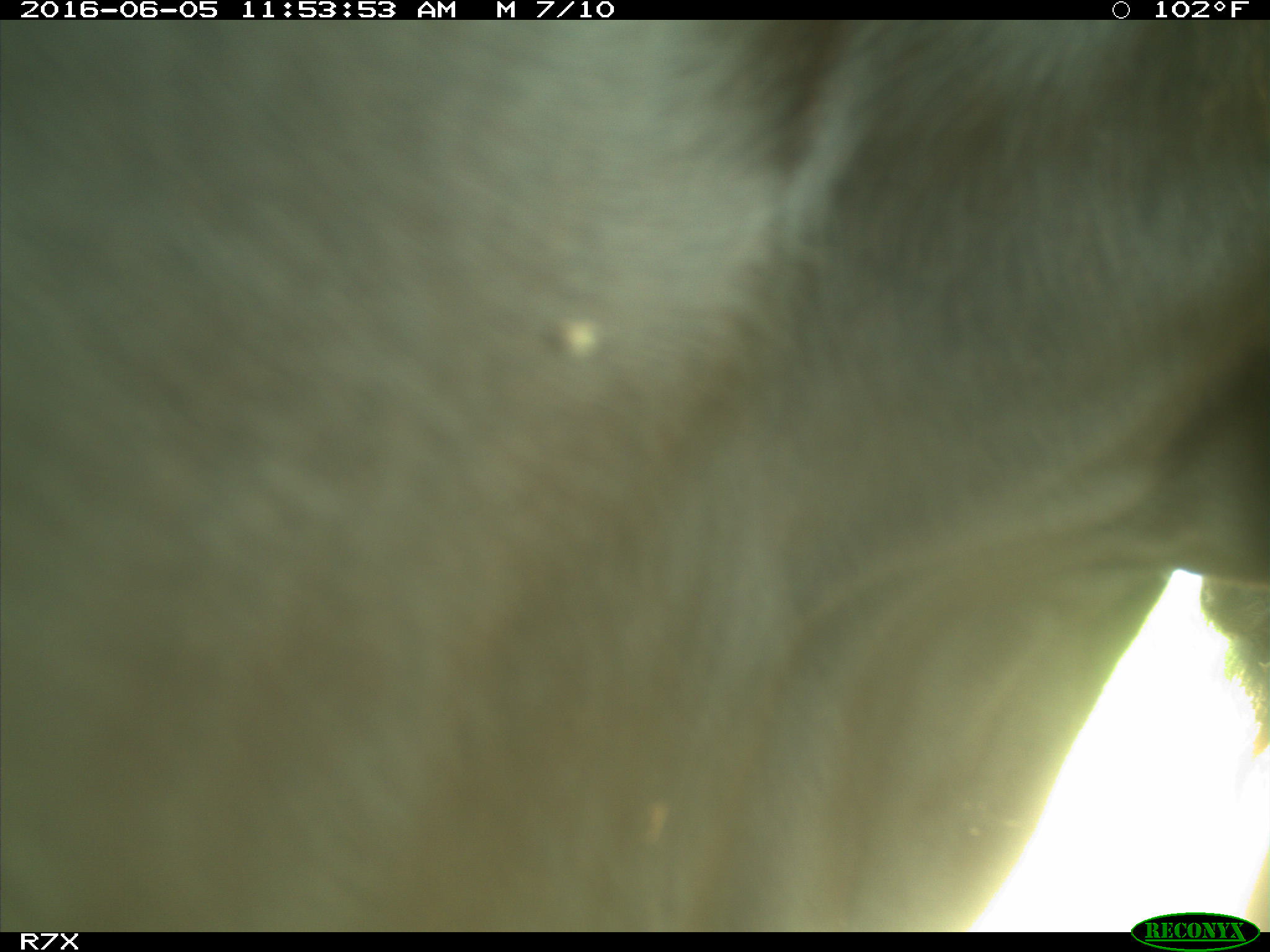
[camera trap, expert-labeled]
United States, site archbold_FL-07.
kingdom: Animalia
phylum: Chordata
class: Mammalia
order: Artiodactyla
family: Bovidae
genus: Bos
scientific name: Bos taurus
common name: domestic cow